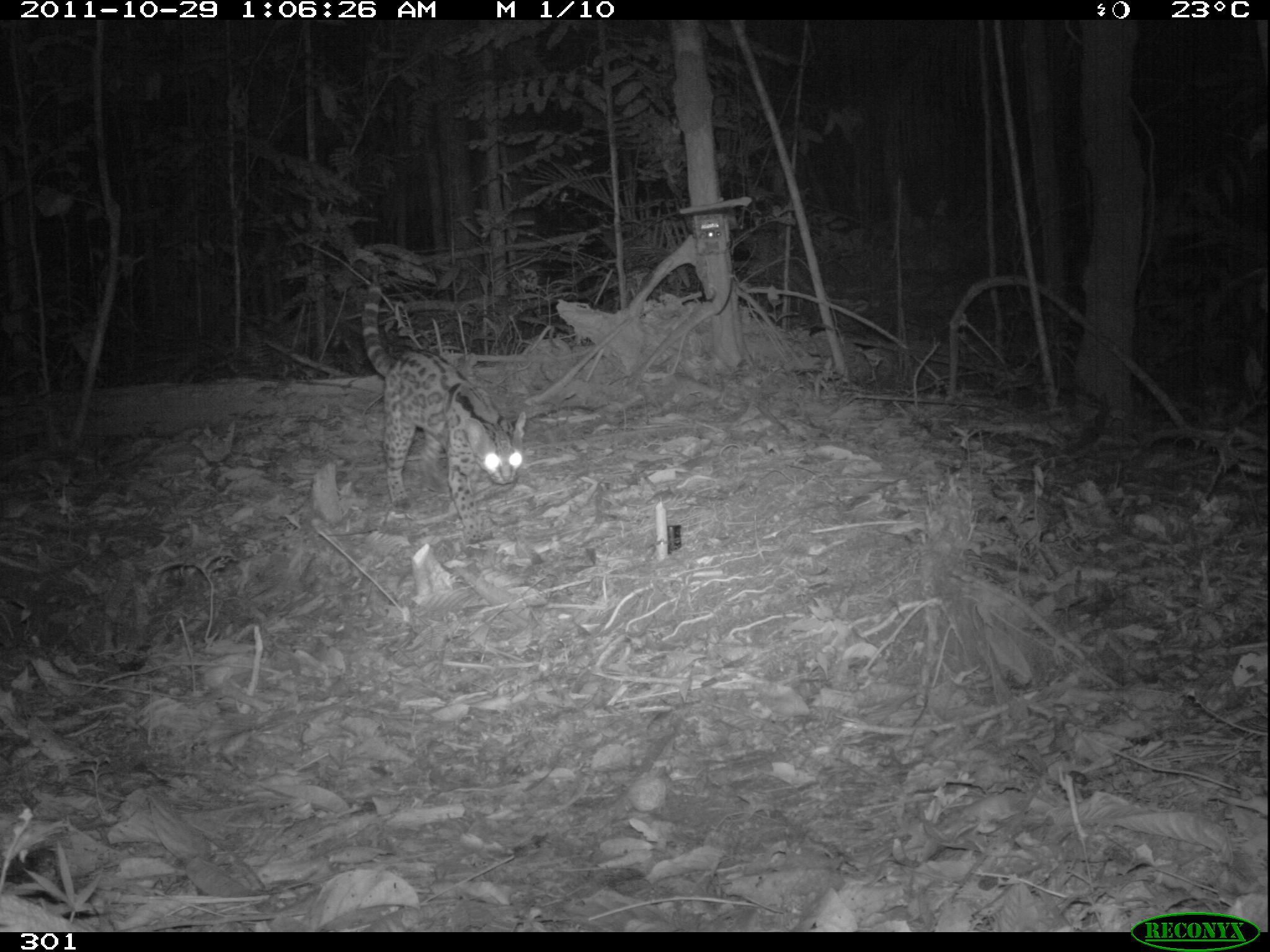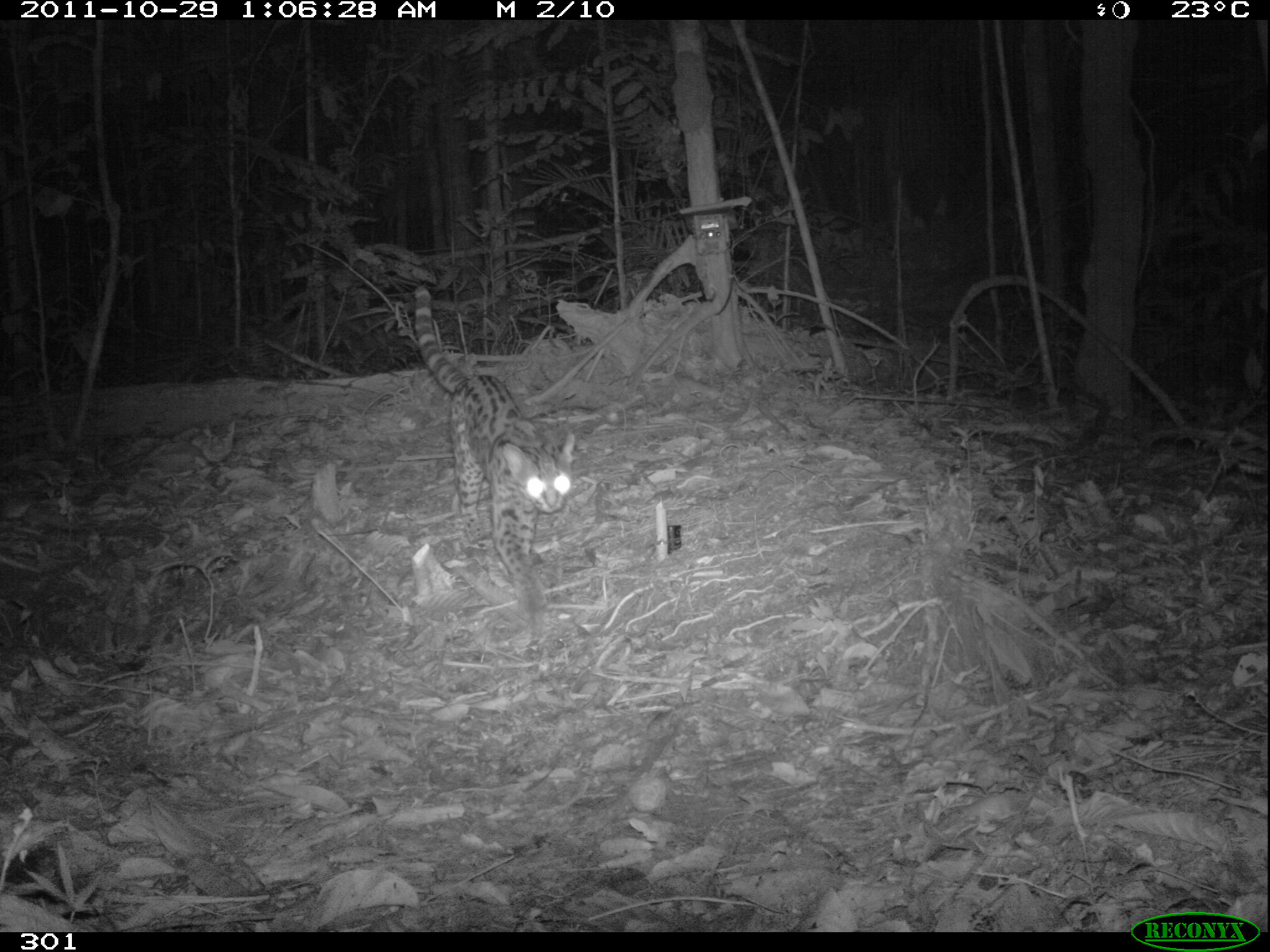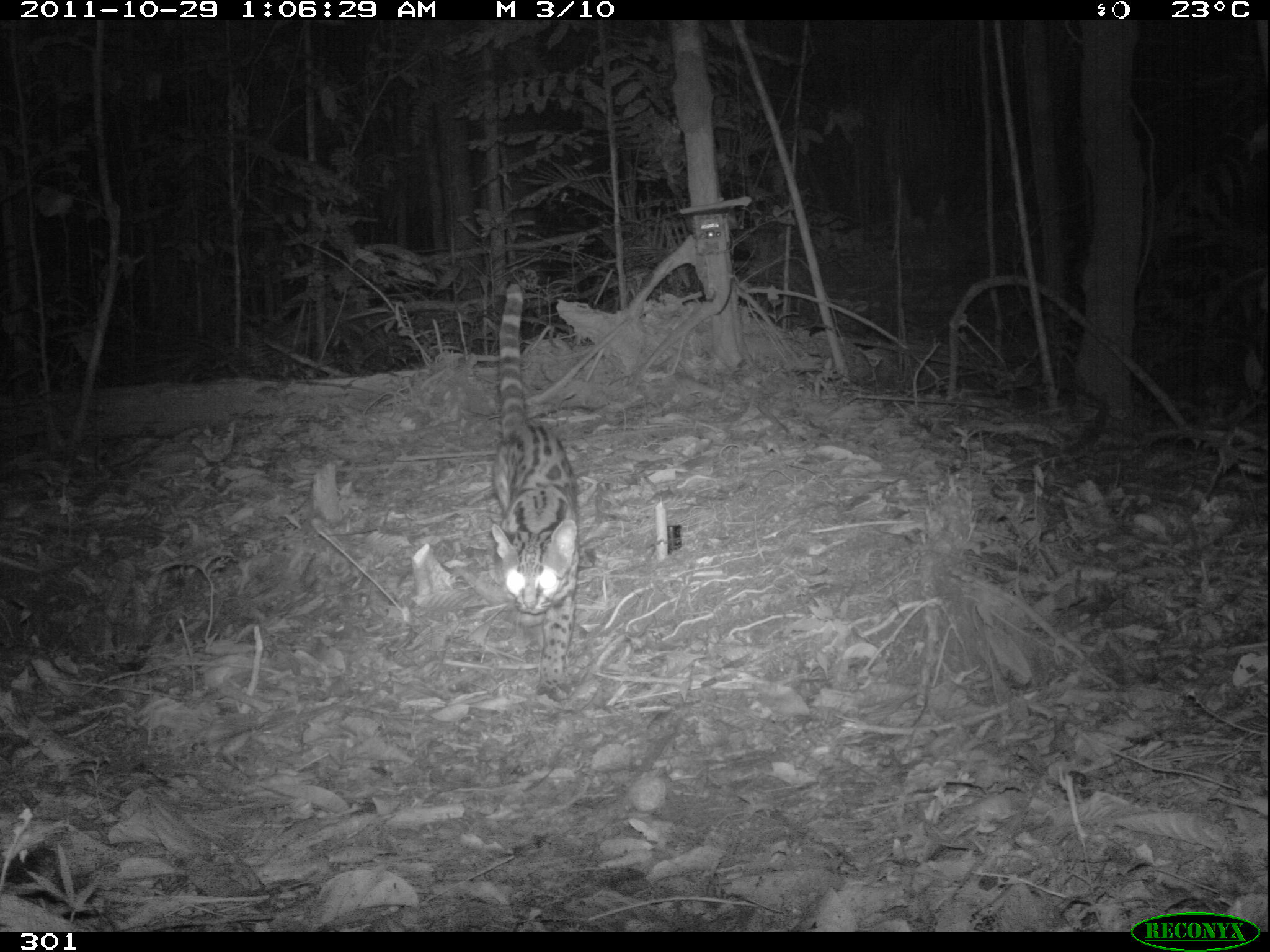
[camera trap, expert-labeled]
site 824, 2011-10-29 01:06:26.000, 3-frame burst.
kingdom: Animalia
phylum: Chordata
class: Mammalia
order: Carnivora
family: Felidae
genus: Leopardus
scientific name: Leopardus pardalis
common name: ocelot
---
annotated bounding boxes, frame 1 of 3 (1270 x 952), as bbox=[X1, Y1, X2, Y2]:
leopardus pardalis: bbox=[361, 285, 527, 543]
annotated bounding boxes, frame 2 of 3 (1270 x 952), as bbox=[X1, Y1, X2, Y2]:
leopardus pardalis: bbox=[413, 285, 574, 619]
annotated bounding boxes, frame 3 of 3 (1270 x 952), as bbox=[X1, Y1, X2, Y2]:
leopardus pardalis: bbox=[490, 282, 580, 701]